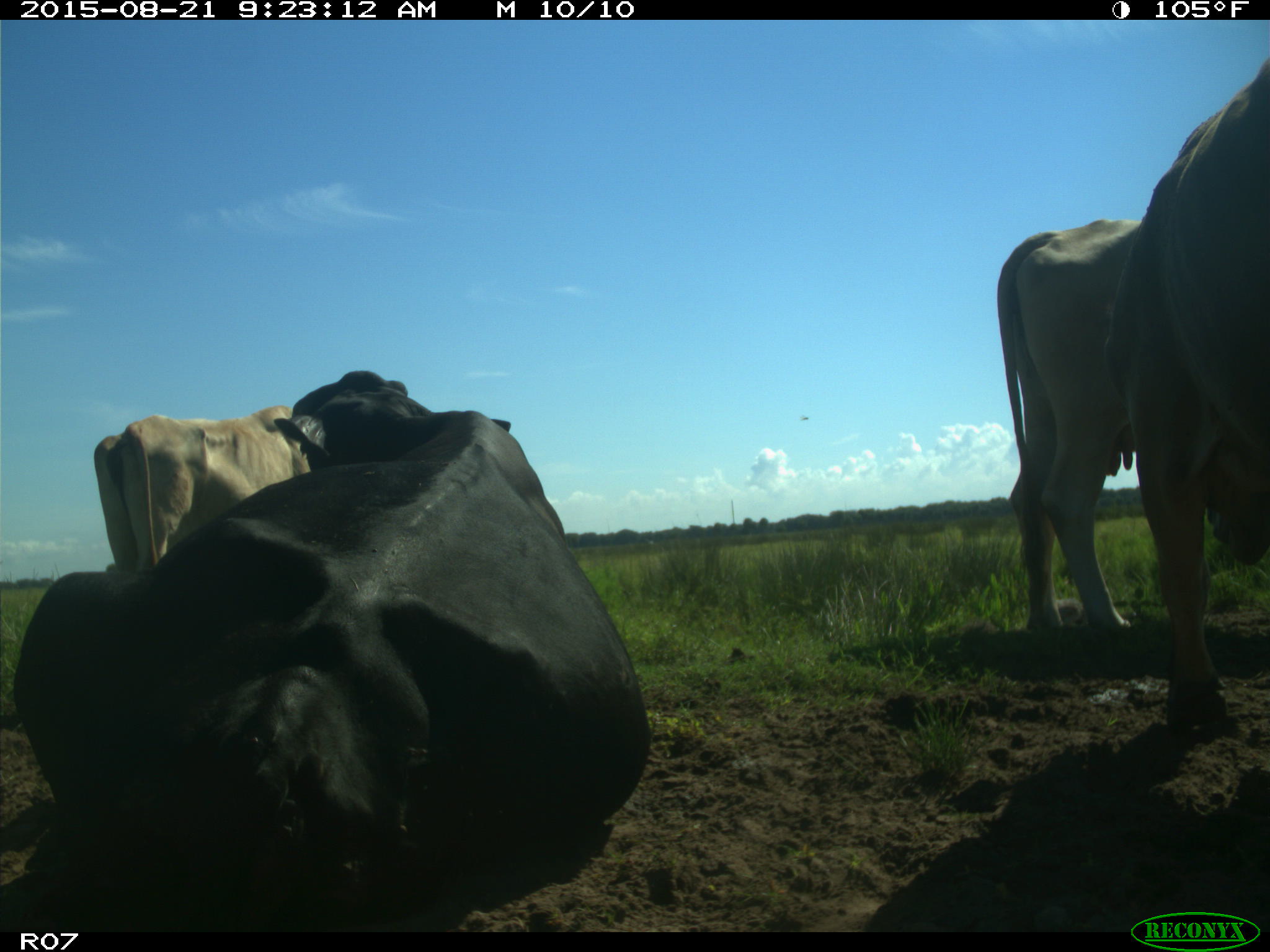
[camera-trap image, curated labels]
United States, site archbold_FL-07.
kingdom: Animalia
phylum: Chordata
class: Mammalia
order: Artiodactyla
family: Bovidae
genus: Bos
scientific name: Bos taurus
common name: domestic cow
Bos taurus (domestic cow).